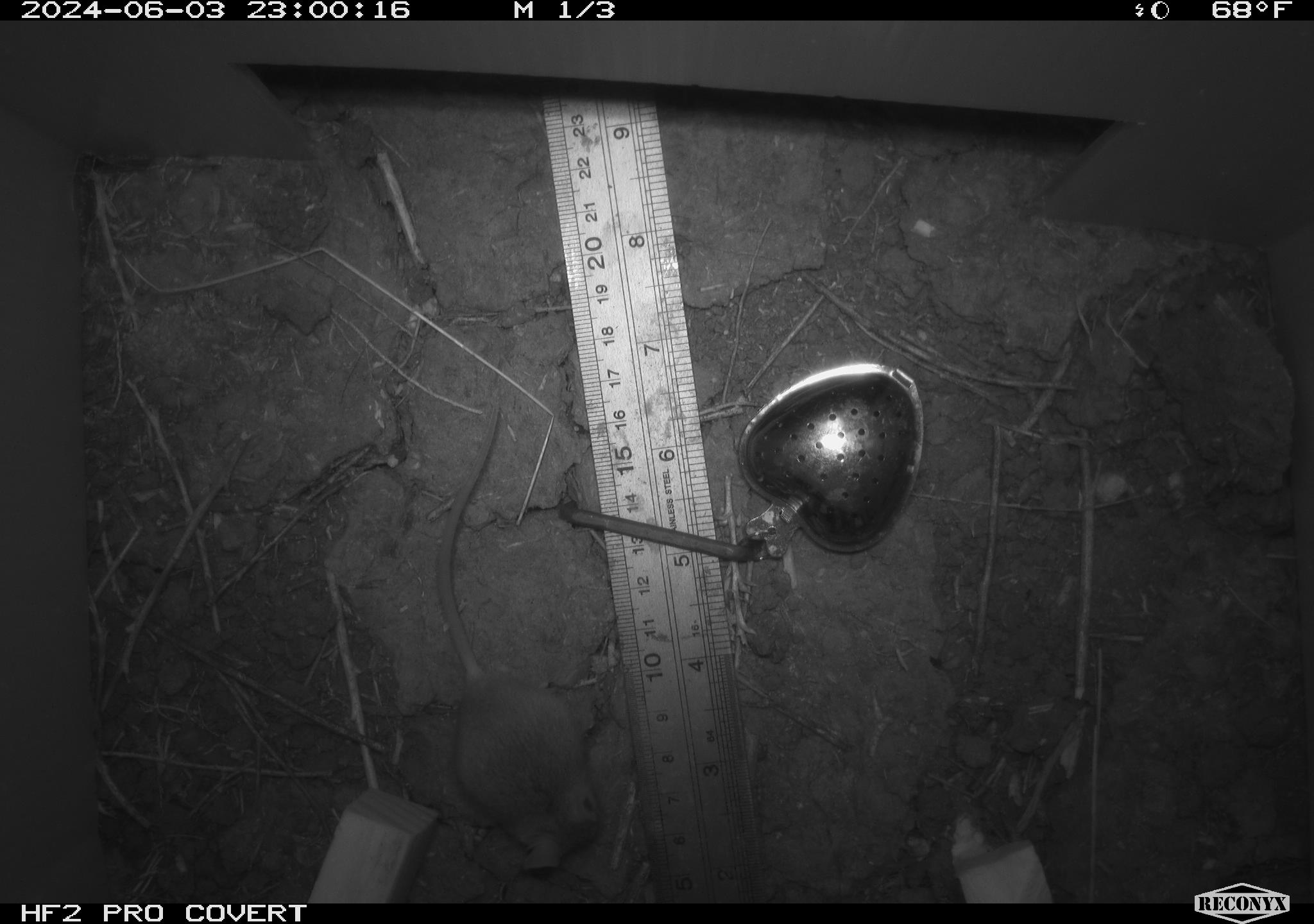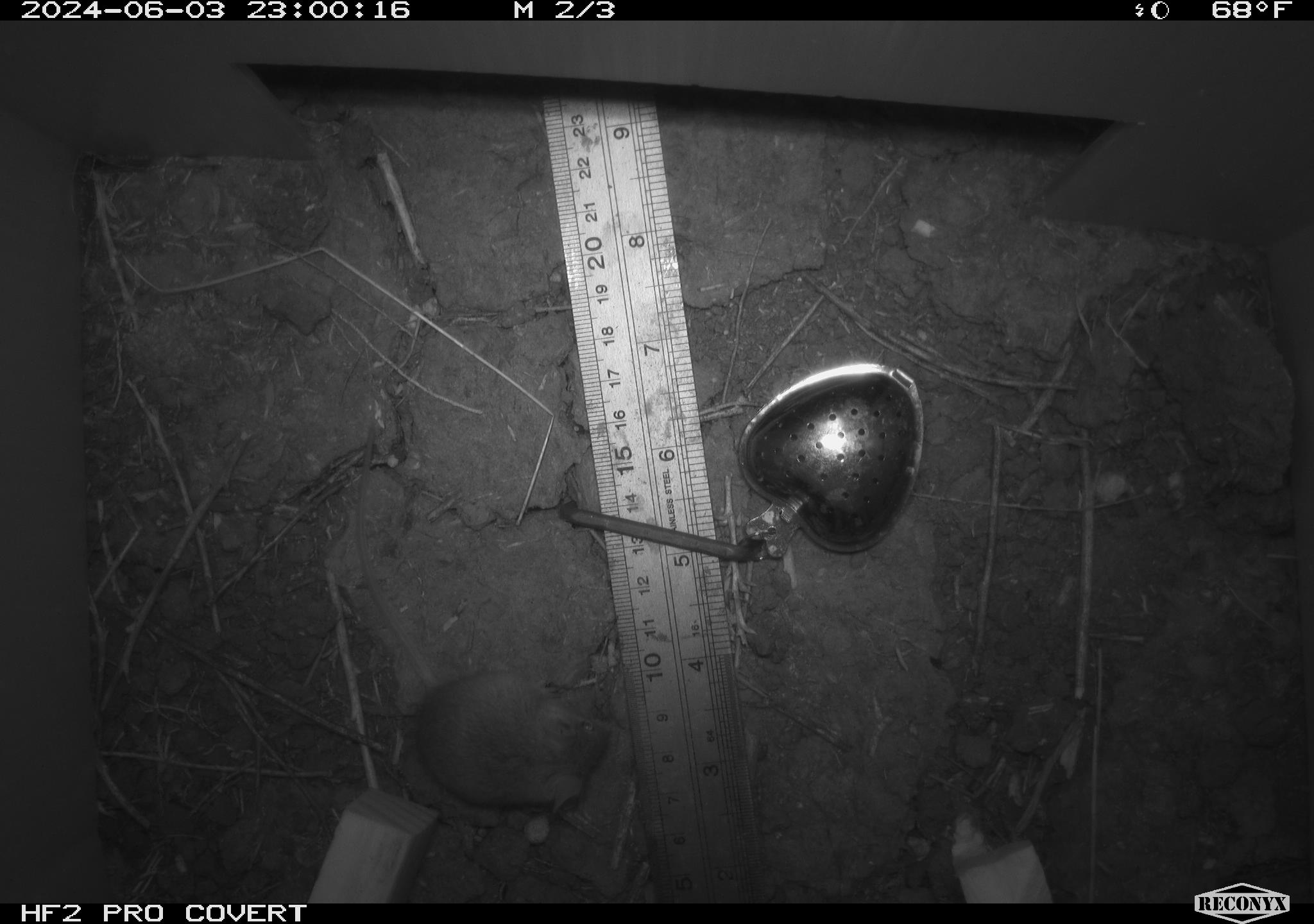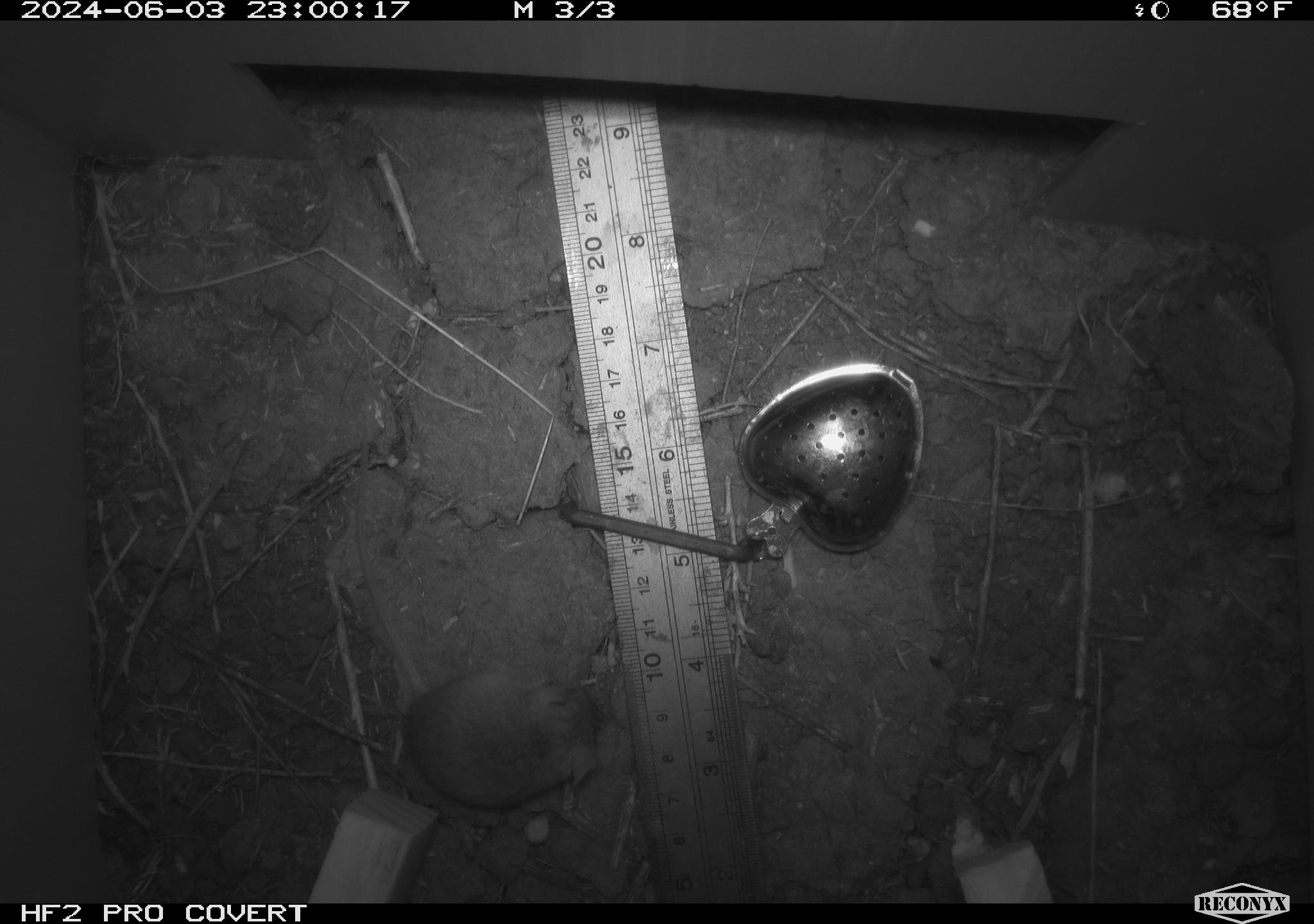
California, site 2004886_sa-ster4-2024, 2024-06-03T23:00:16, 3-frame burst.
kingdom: Animalia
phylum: Chordata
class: Mammalia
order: Rodentia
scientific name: Rodentia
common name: mouse species